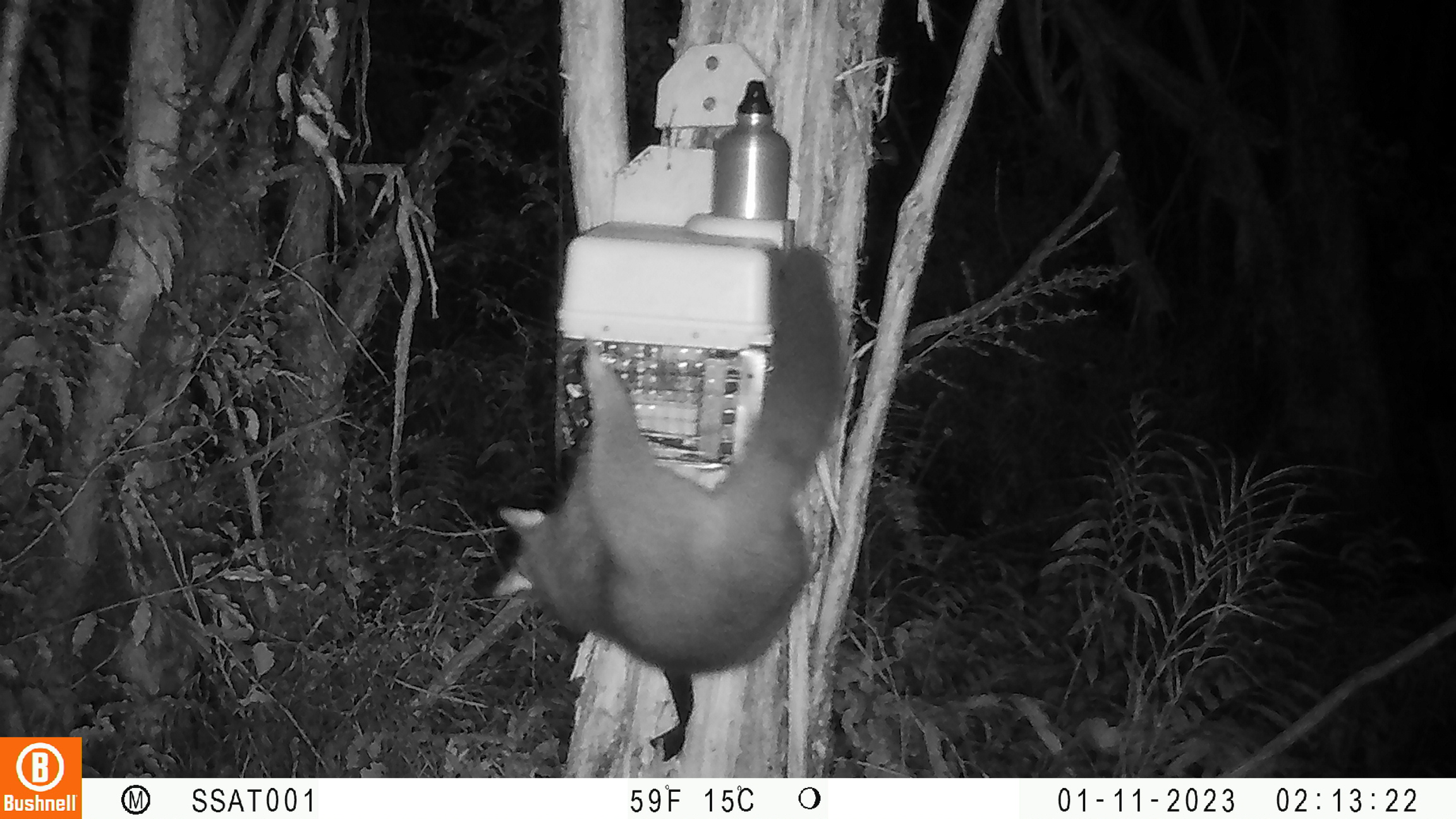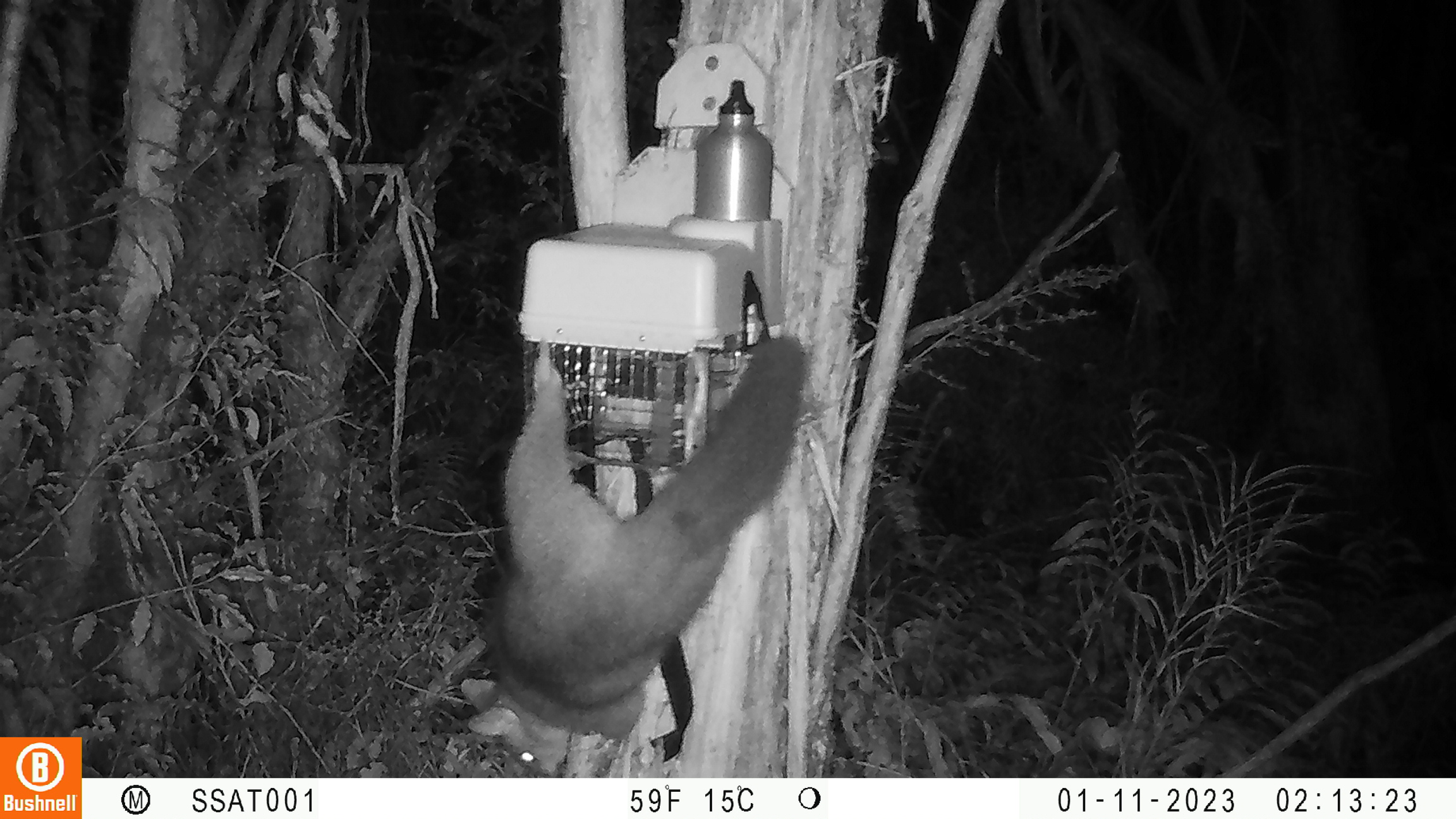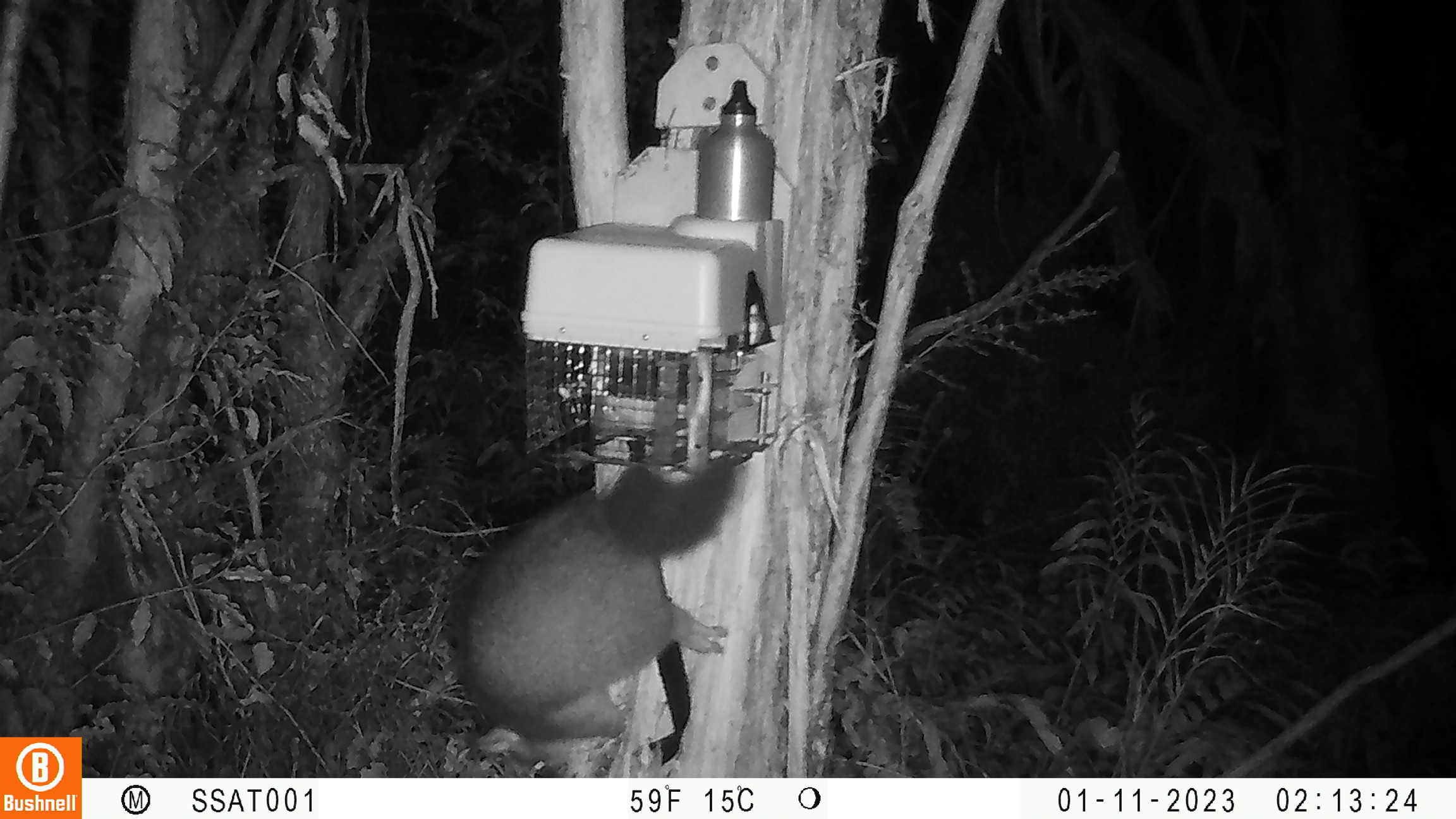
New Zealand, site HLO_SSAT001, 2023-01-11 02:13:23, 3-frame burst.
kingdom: Animalia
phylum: Chordata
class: Mammalia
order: Diprotodontia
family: Phalangeridae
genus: Trichosurus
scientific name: Trichosurus vulpecula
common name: common brushtail possum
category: possum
Possum (common brushtail possum) (Trichosurus vulpecula).